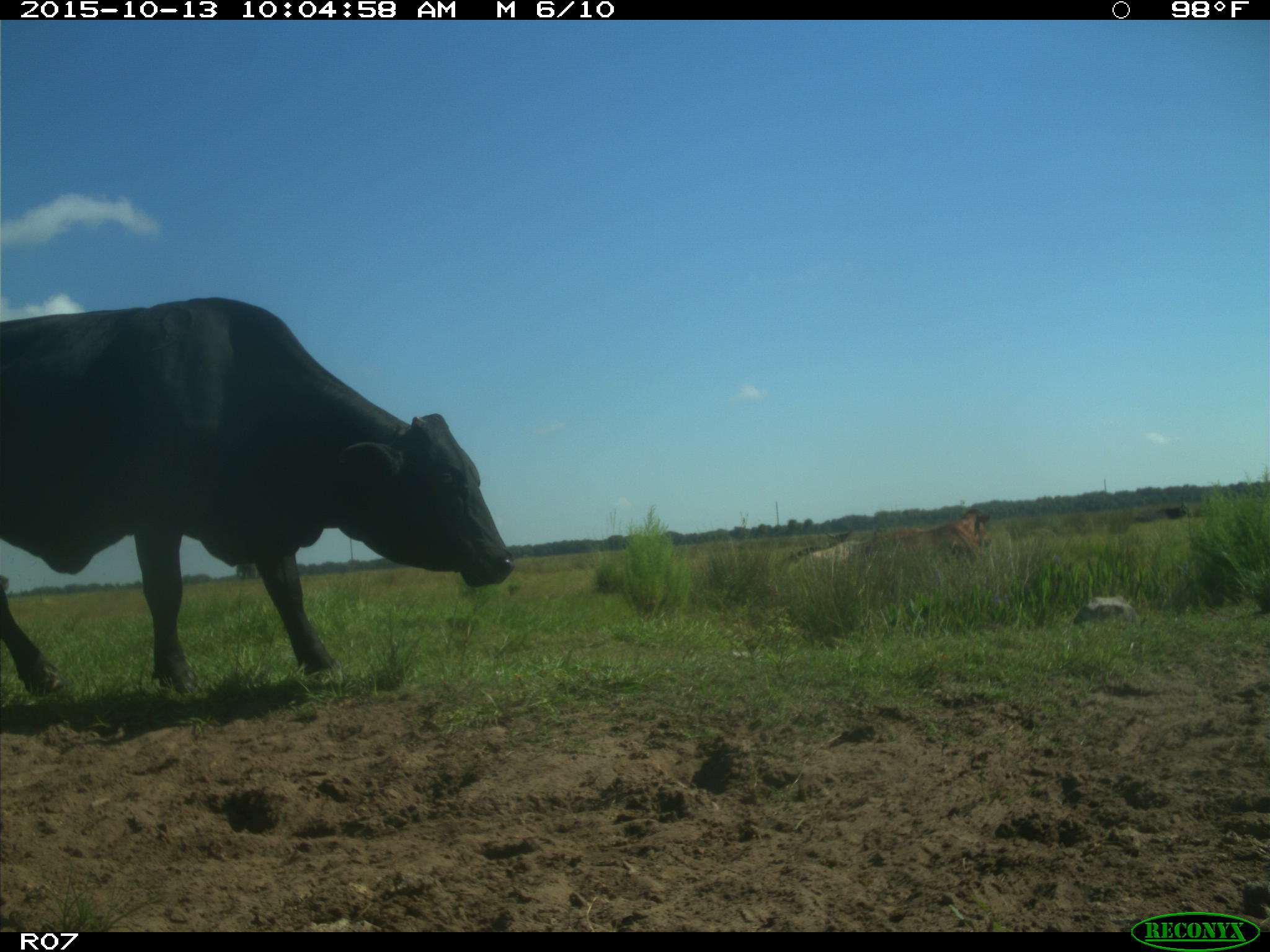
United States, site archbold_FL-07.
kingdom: Animalia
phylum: Chordata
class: Mammalia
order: Artiodactyla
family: Bovidae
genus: Bos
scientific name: Bos taurus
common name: domestic cow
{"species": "Bos taurus (domestic cow)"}